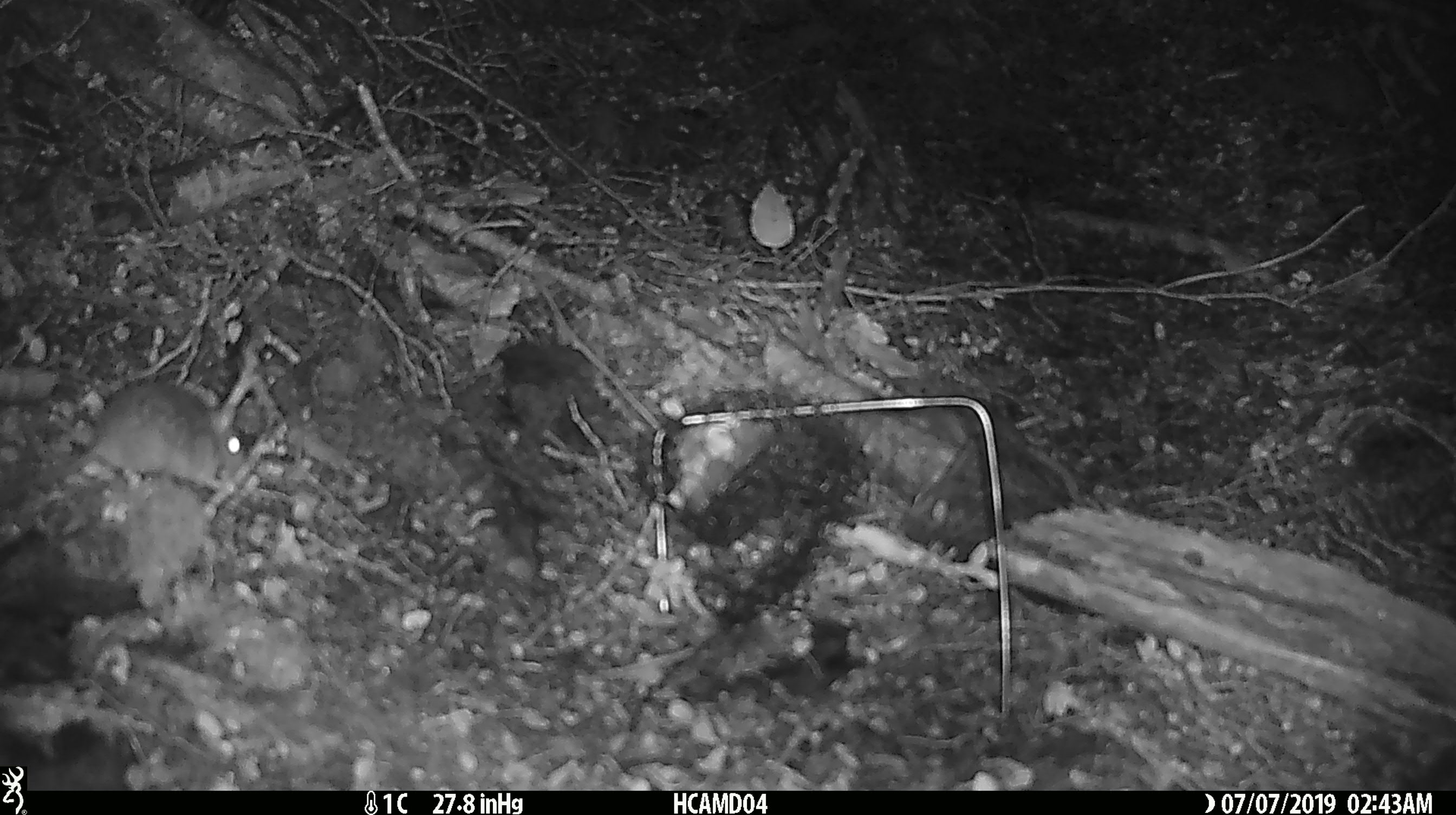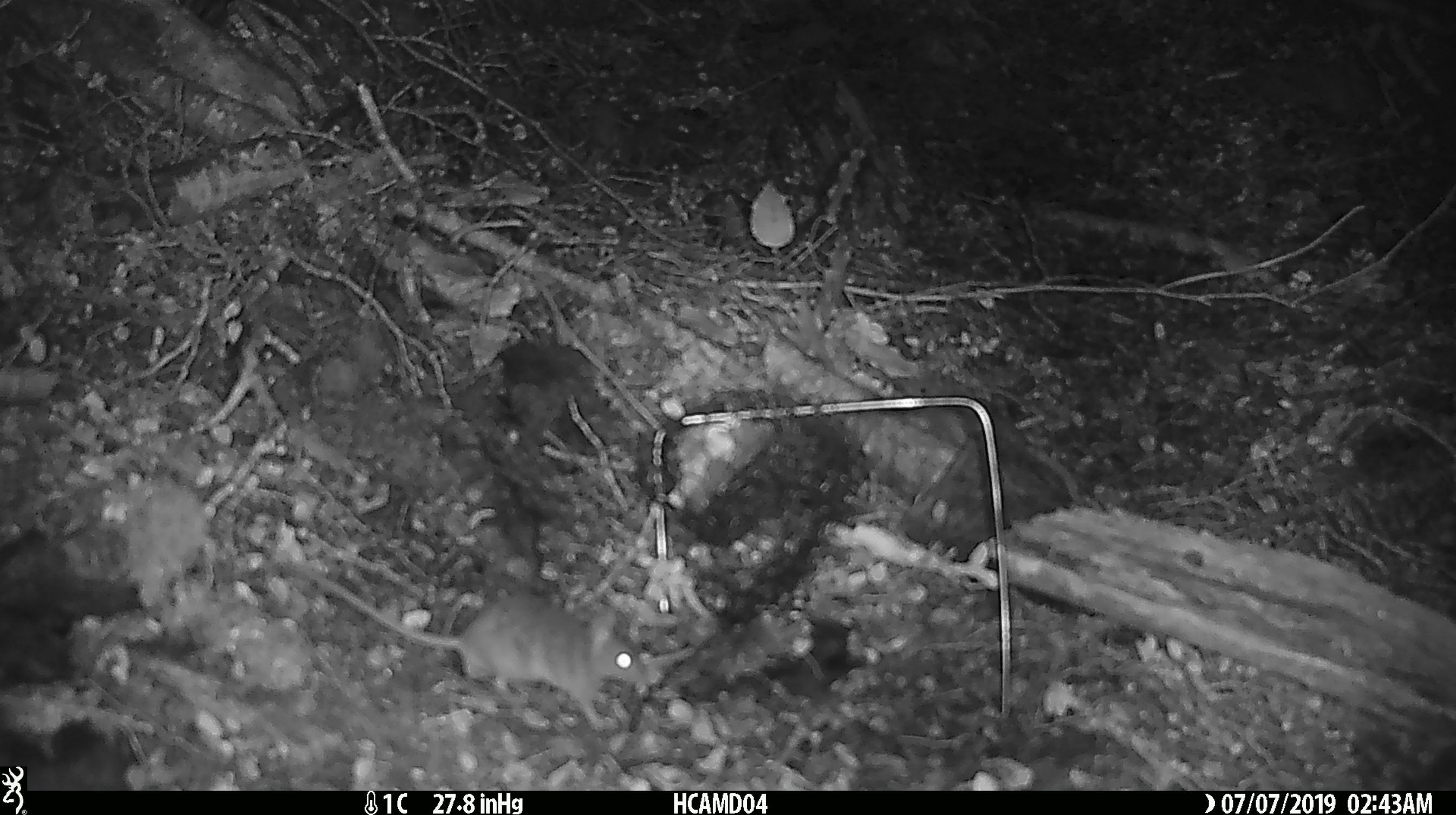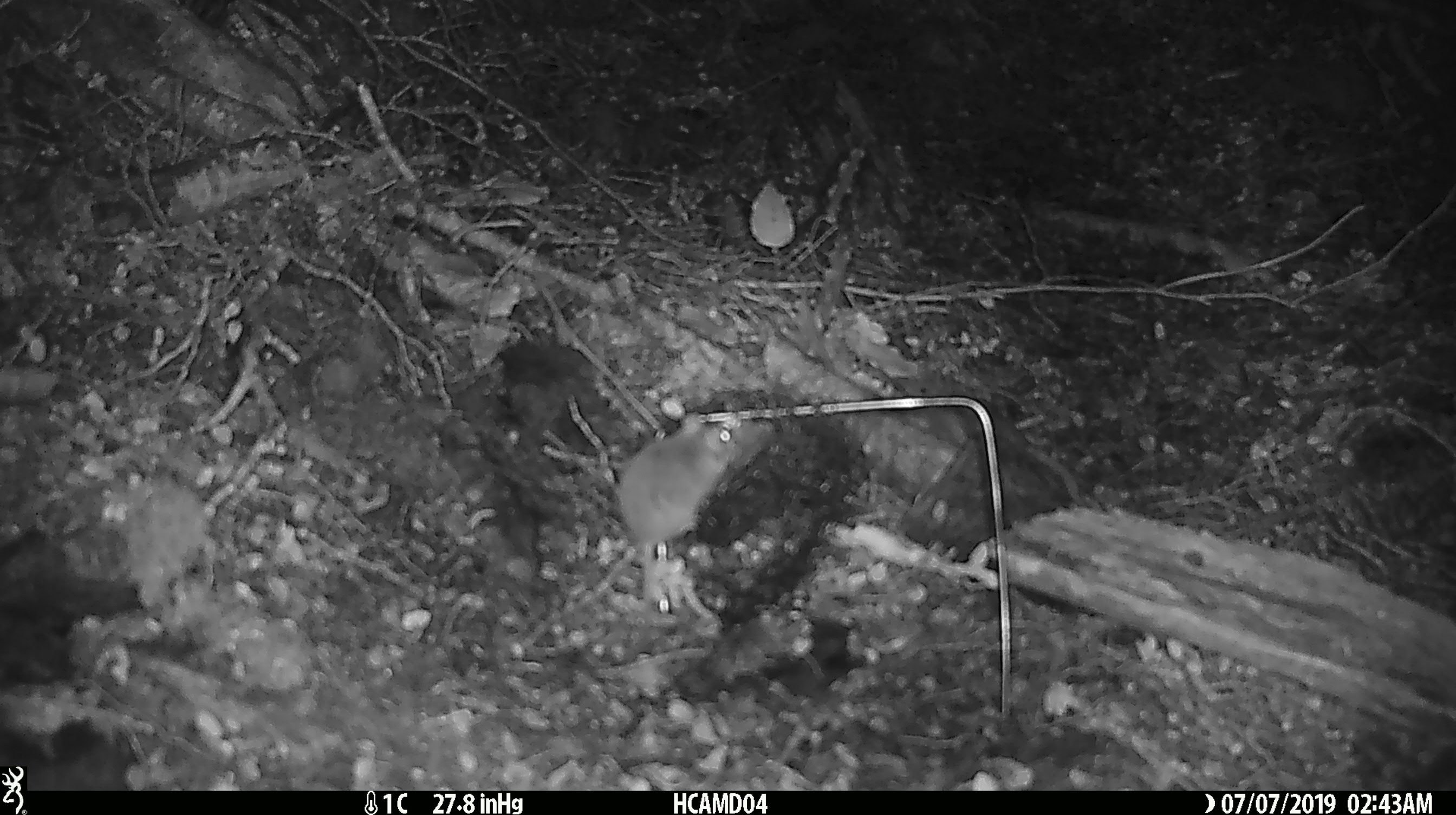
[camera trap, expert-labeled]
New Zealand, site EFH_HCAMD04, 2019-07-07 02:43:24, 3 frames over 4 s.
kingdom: Animalia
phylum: Chordata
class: Mammalia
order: Rodentia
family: Muridae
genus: Mus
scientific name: Mus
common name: mouse